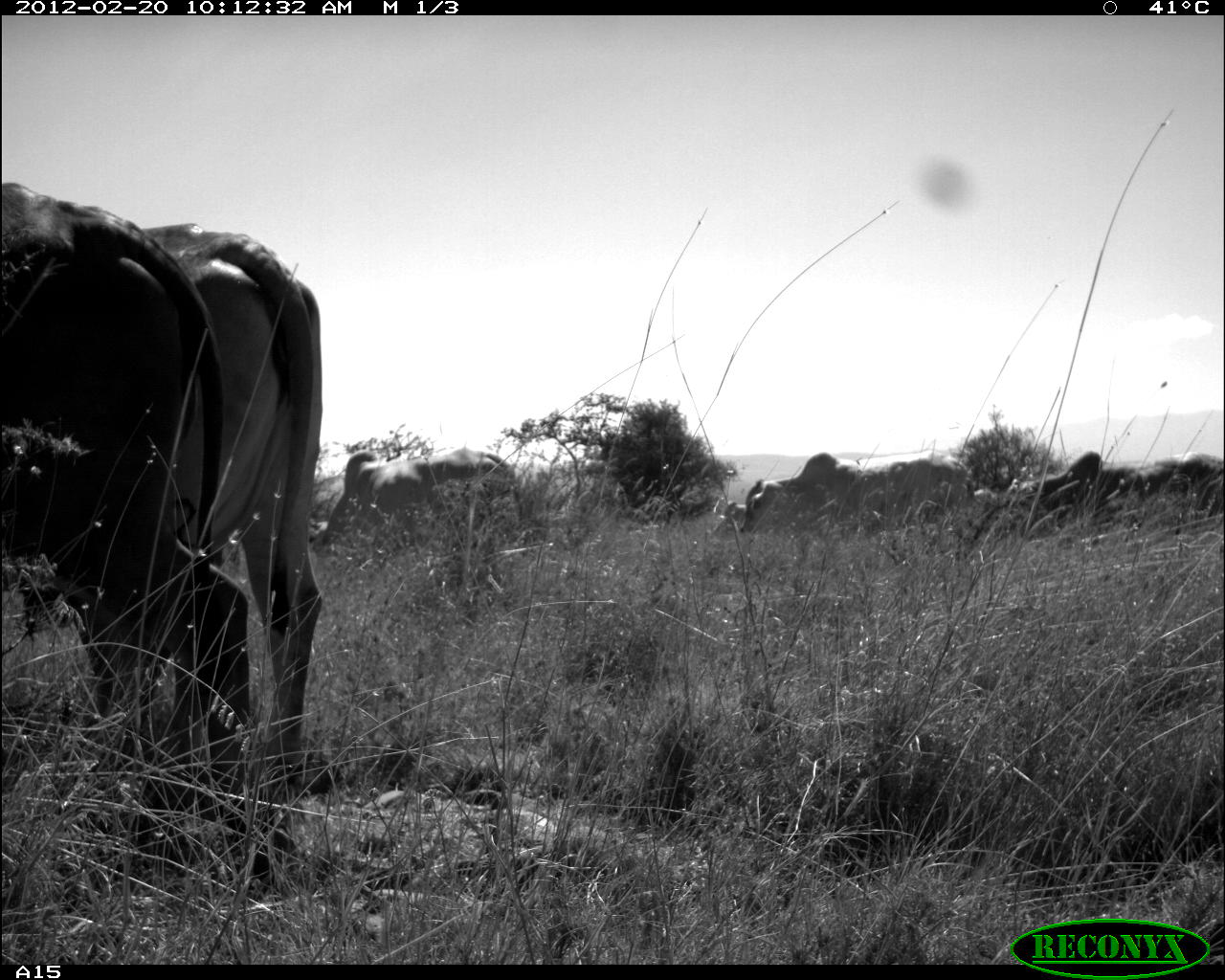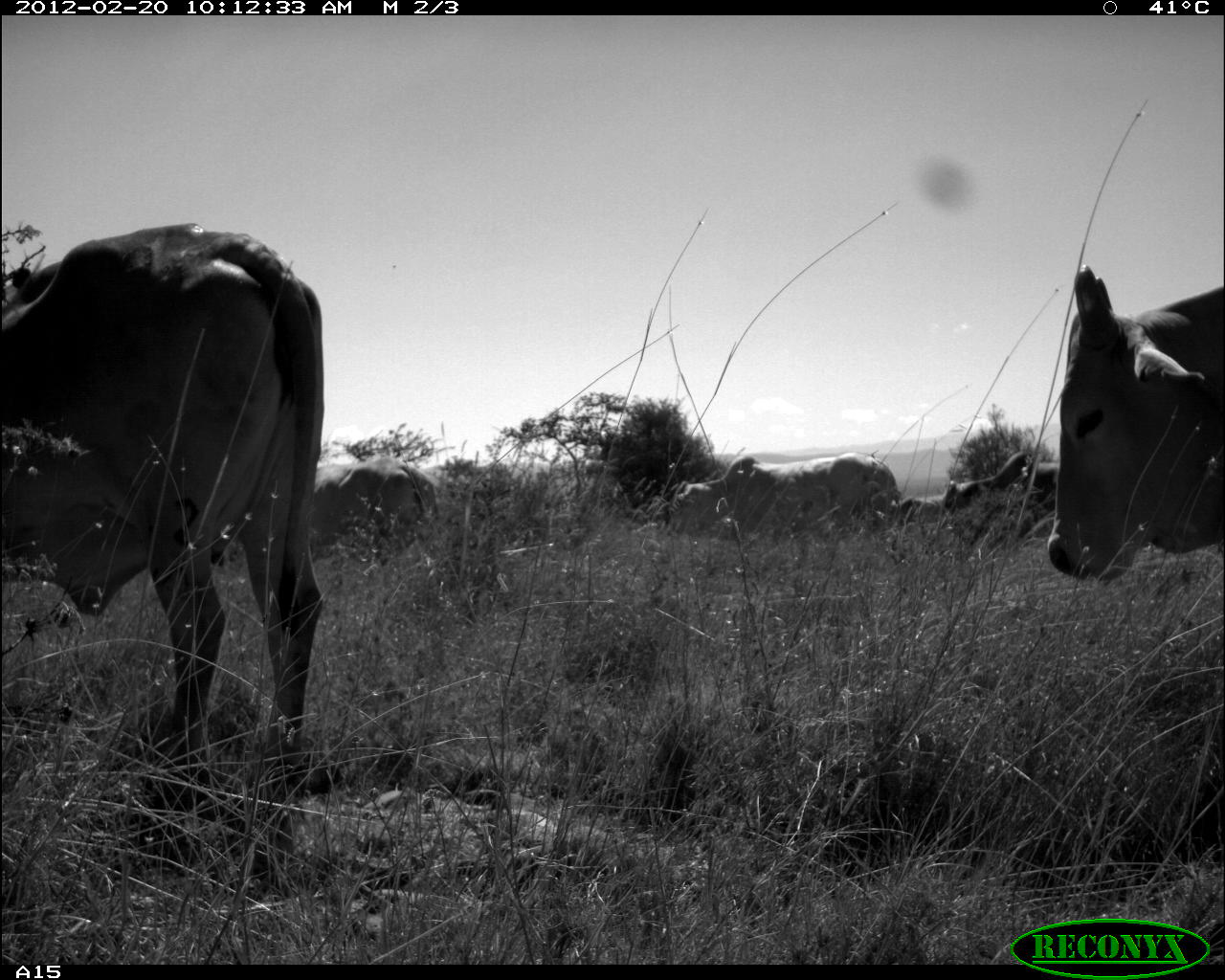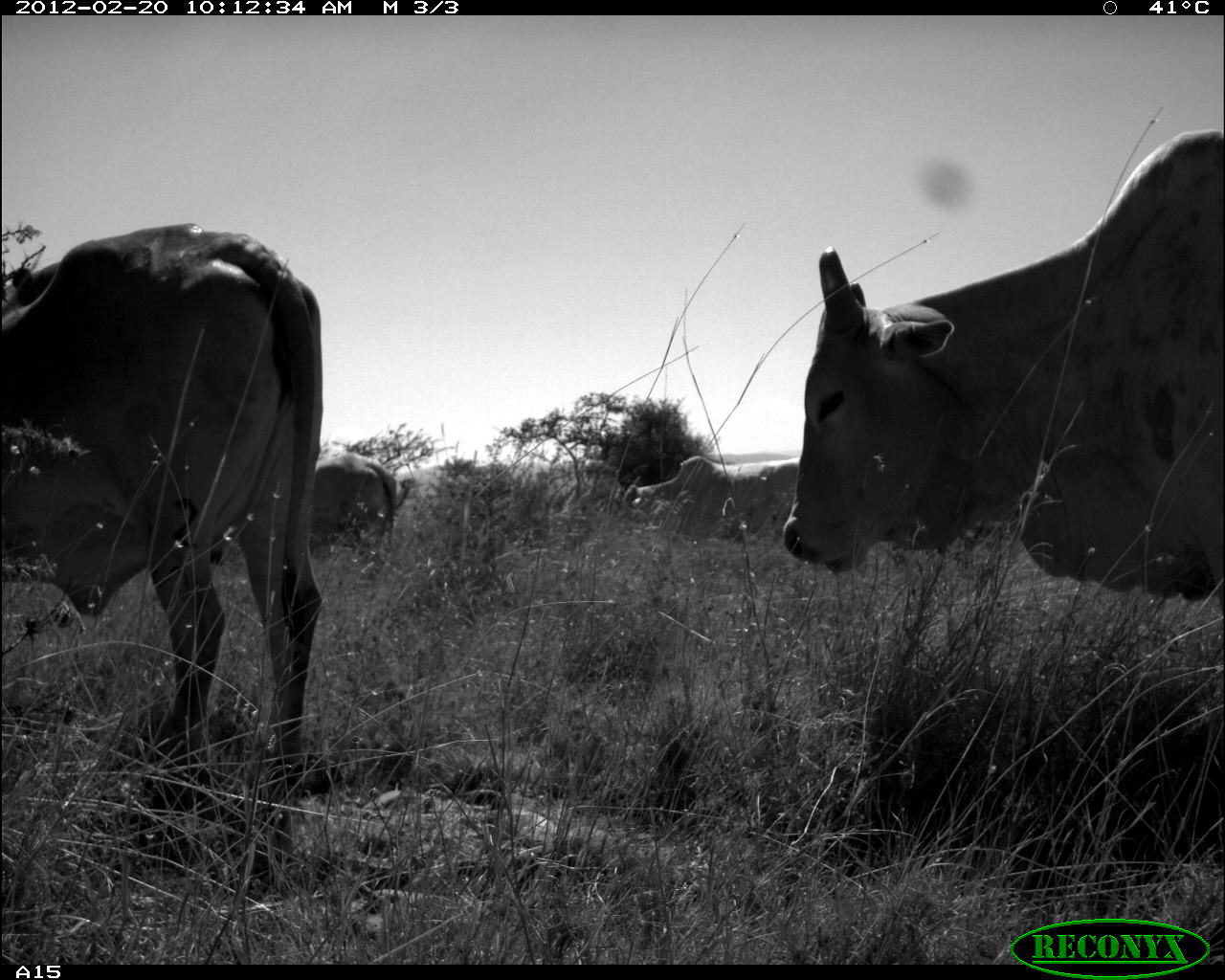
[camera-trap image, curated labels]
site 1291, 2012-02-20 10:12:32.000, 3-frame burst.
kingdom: Animalia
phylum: Chordata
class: Mammalia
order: Artiodactyla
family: Bovidae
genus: Bos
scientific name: Bos taurus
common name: domestic cattle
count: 5